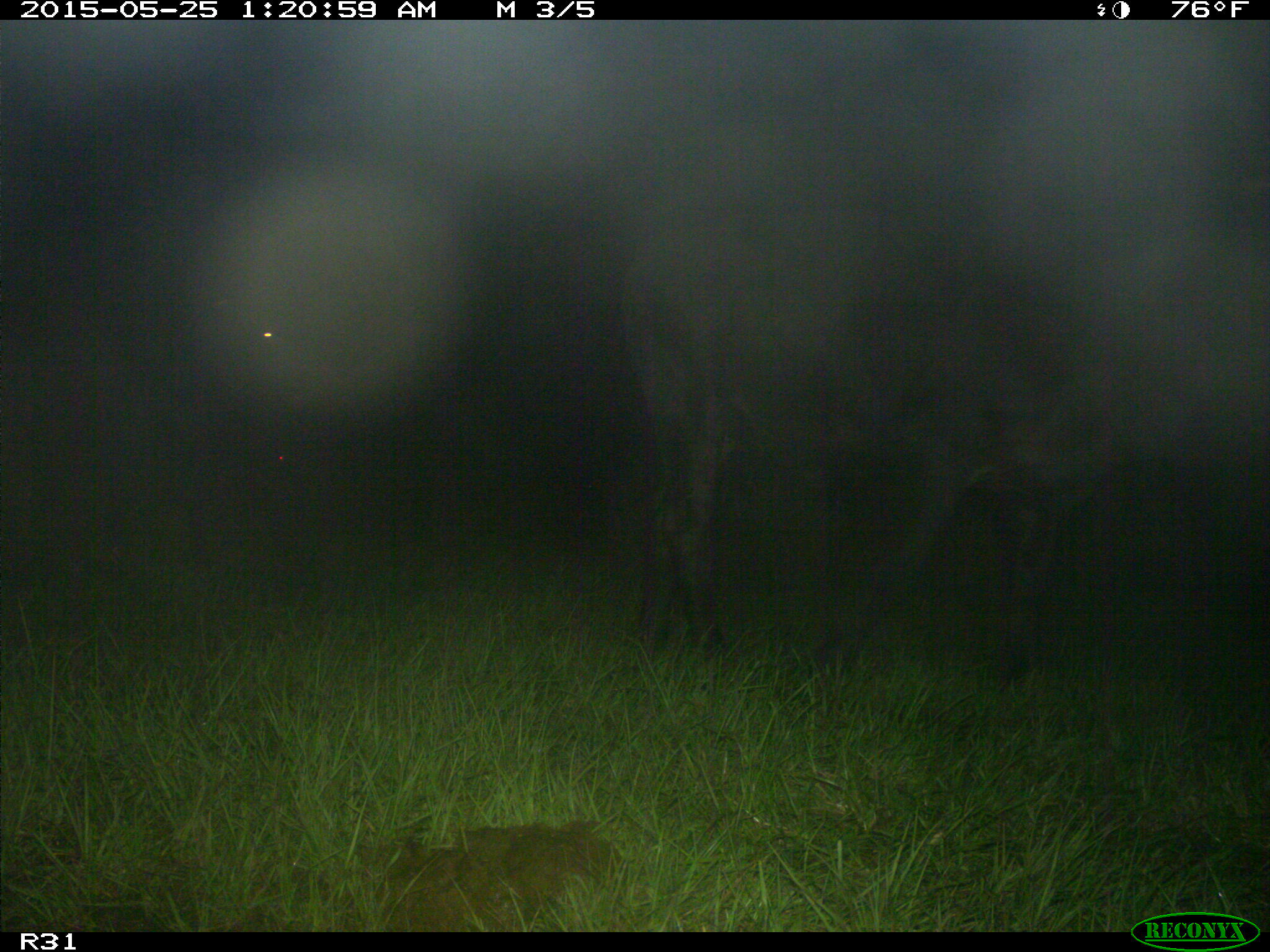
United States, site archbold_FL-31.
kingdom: Animalia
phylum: Chordata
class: Mammalia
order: Artiodactyla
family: Bovidae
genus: Bos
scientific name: Bos taurus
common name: domestic cow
Bos taurus (domestic cow).